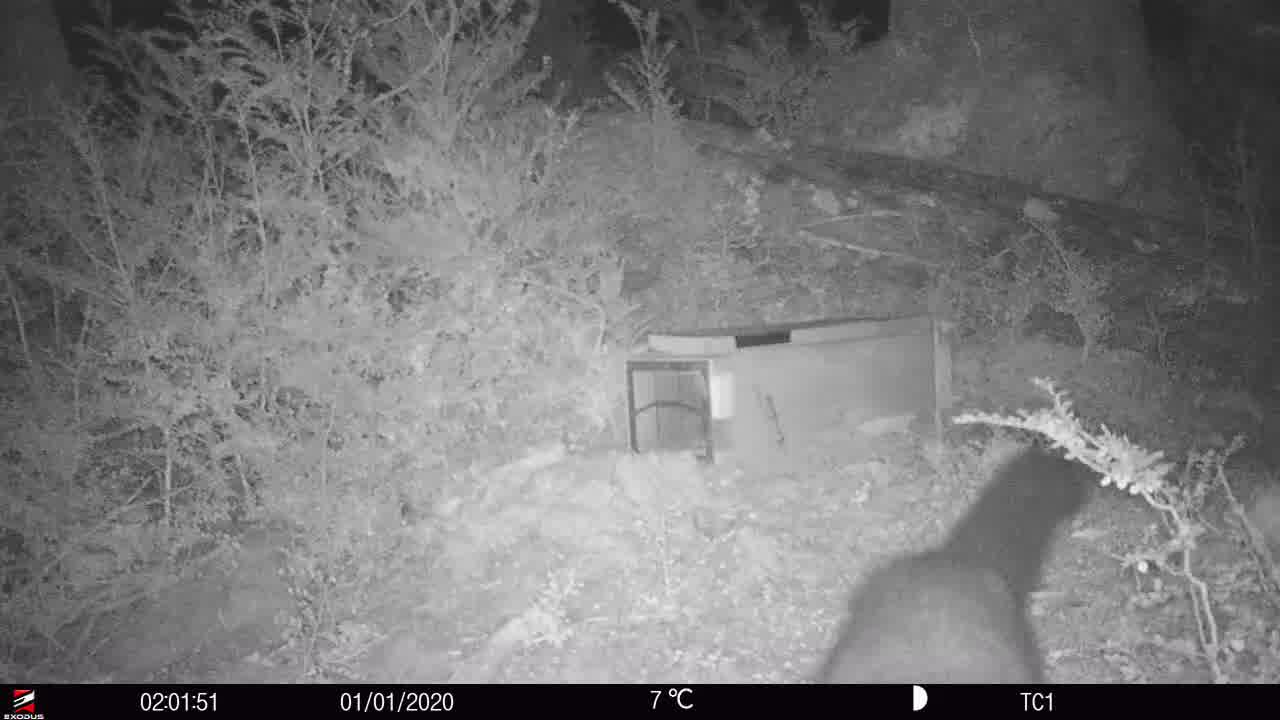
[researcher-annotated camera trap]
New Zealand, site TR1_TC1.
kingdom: Animalia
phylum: Chordata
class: Mammalia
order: Diprotodontia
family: Phalangeridae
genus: Trichosurus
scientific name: Trichosurus vulpecula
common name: common brushtail possum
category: possum